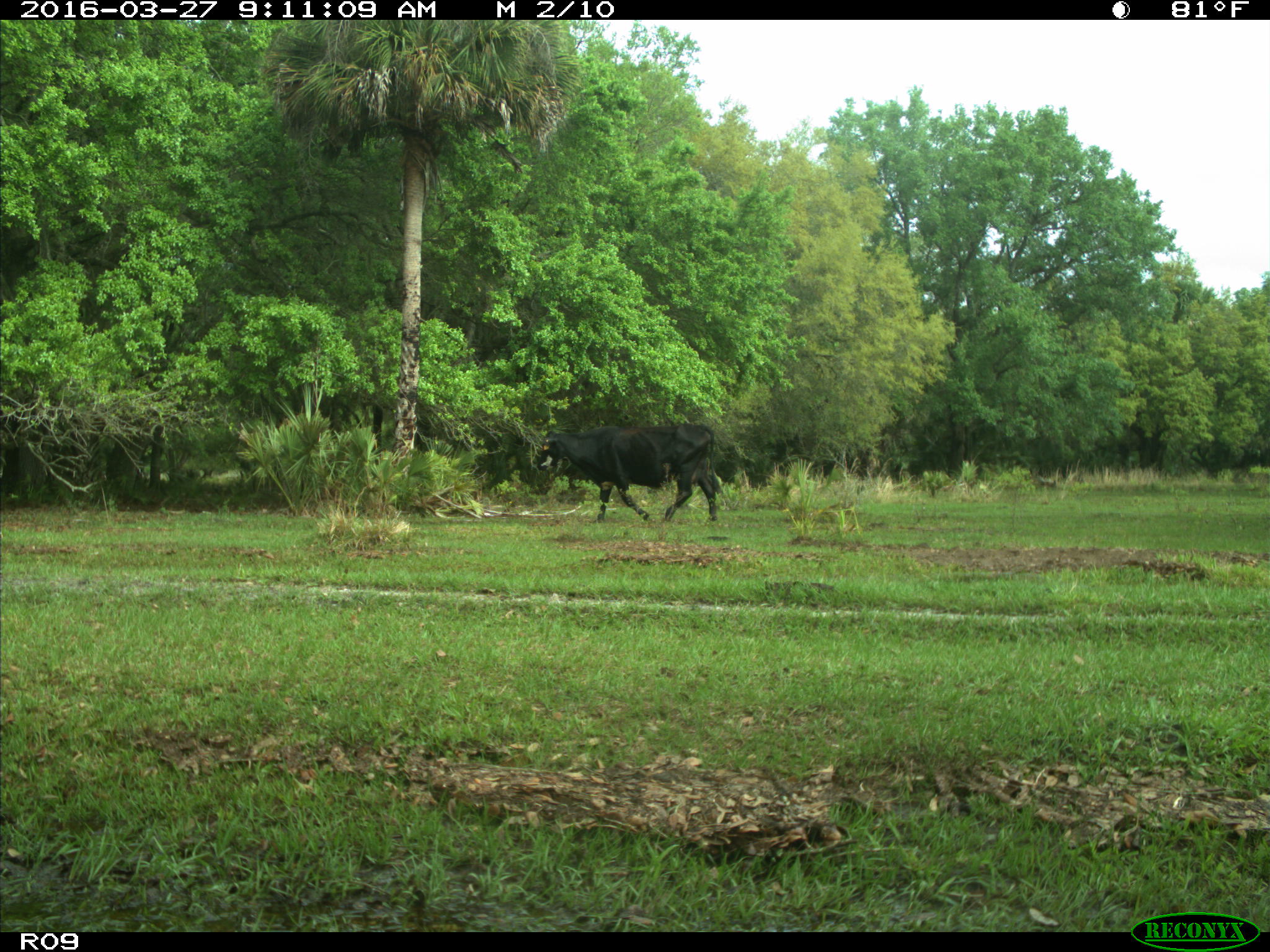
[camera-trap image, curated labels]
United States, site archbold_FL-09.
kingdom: Animalia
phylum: Chordata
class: Mammalia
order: Artiodactyla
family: Bovidae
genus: Bos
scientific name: Bos taurus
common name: domestic cow